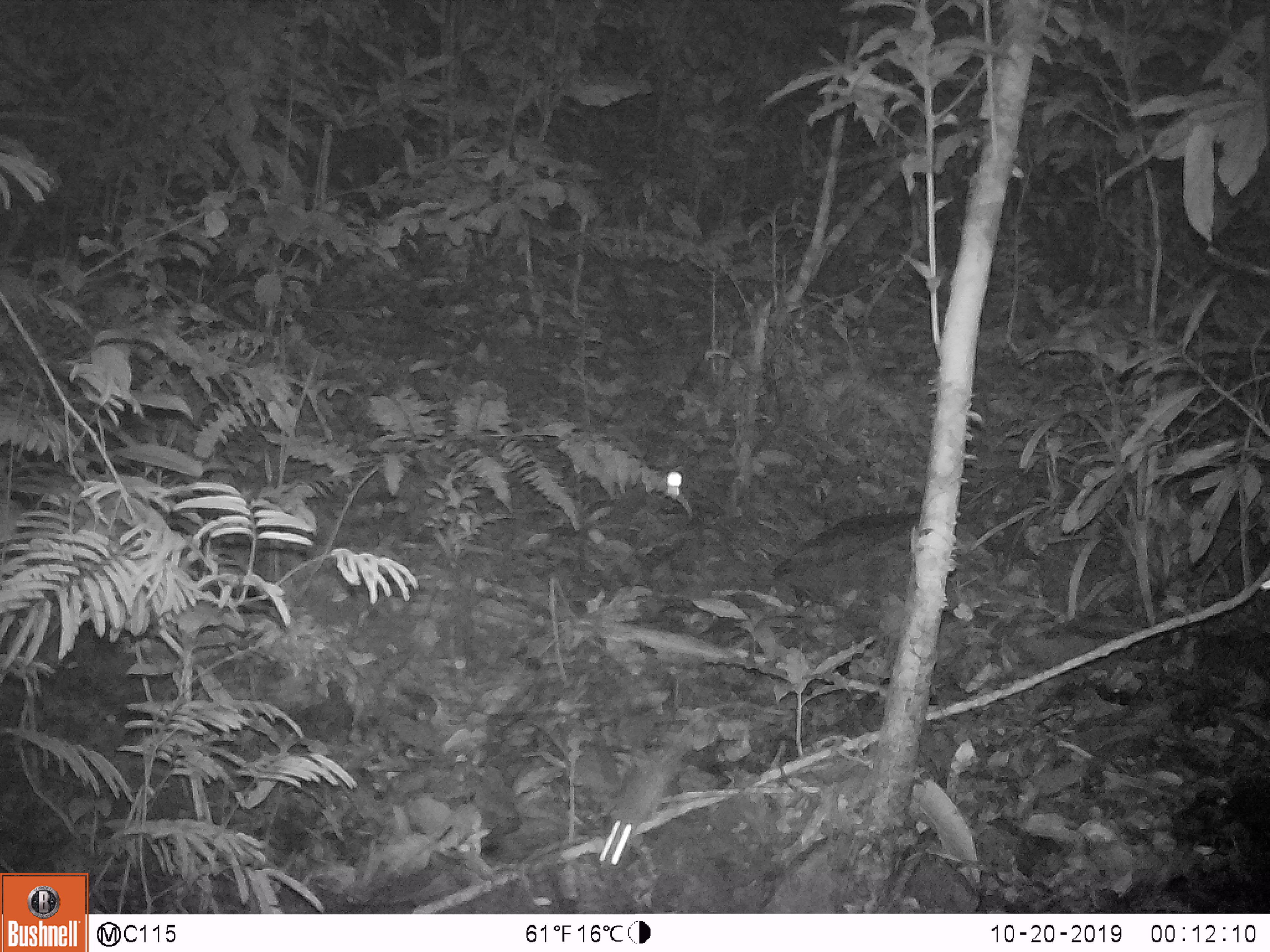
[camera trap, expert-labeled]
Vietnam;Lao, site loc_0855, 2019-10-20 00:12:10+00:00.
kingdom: Animalia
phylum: Chordata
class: Mammalia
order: Rodentia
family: Muridae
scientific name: Muridae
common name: old-world mice and rats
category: unidentified murid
Unidentified murid (old-world mice and rats) (Muridae). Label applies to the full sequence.